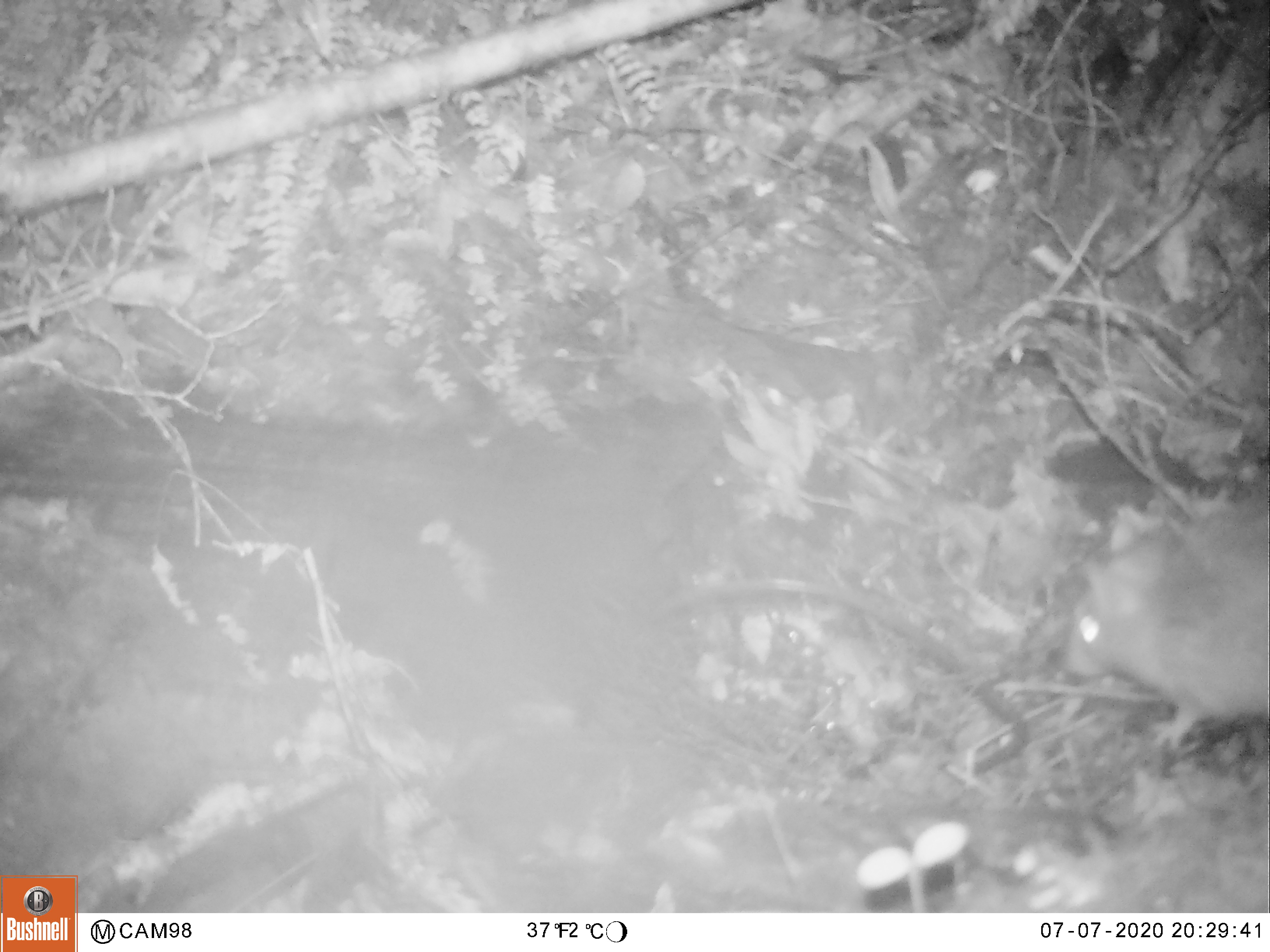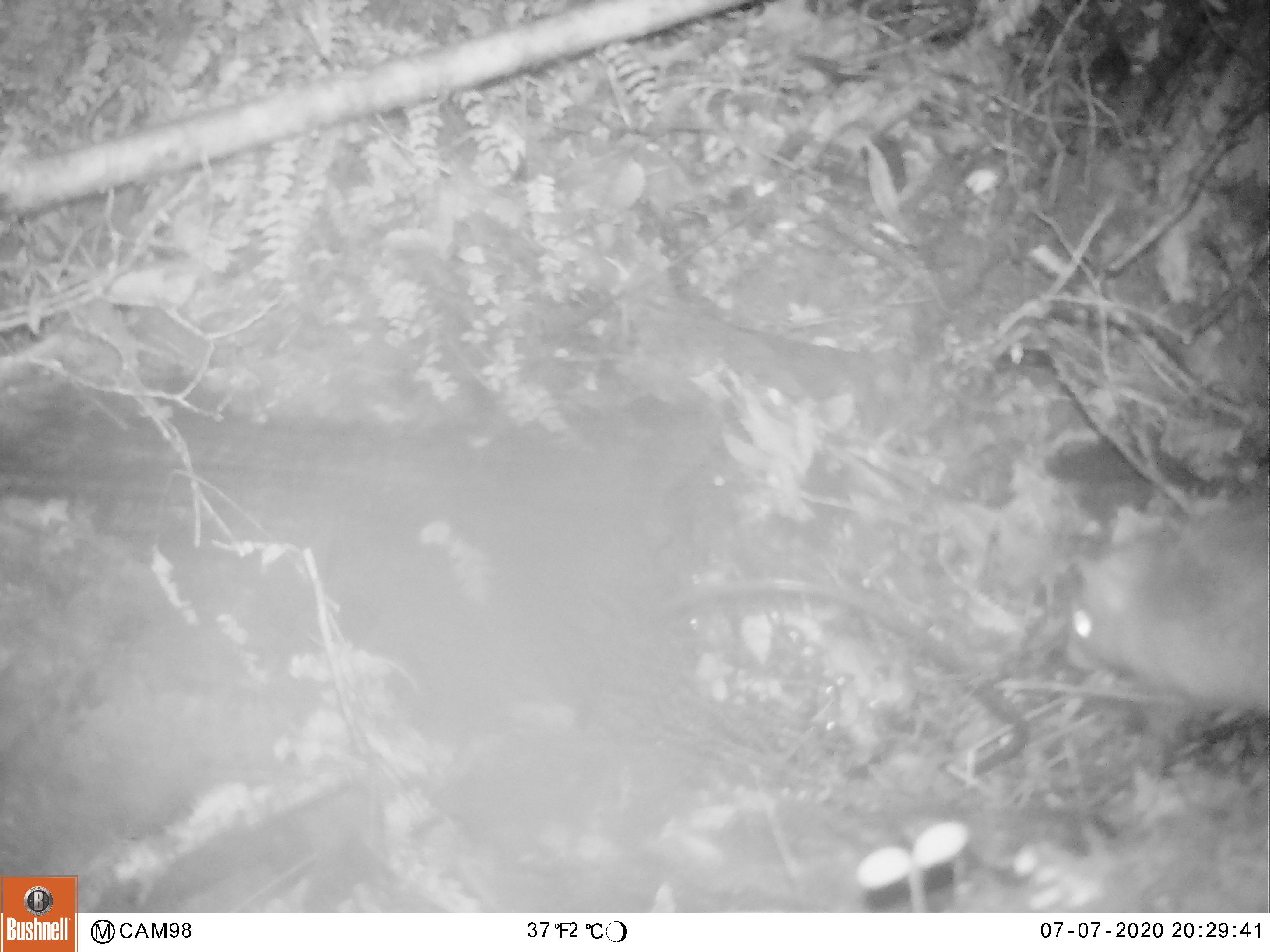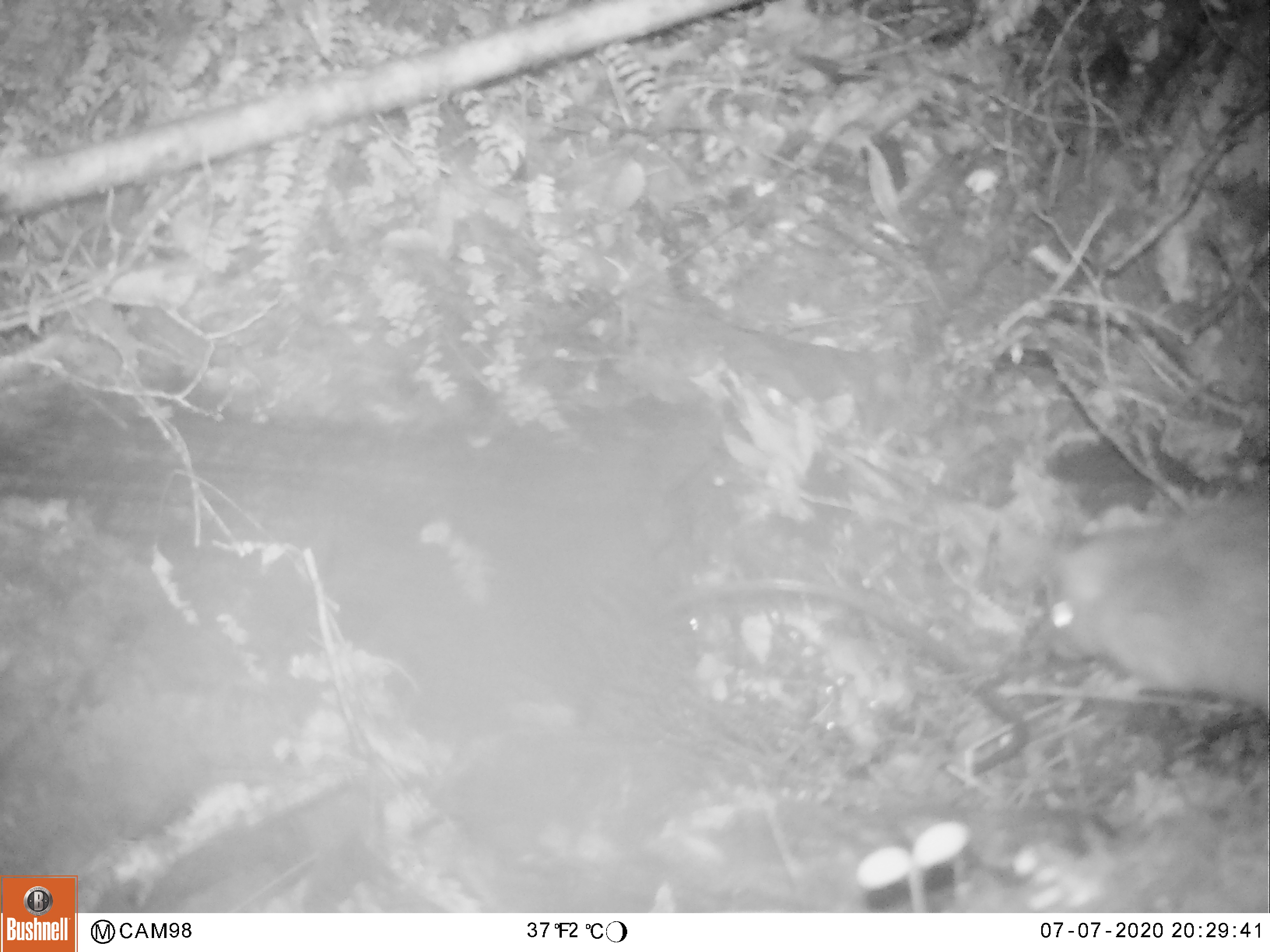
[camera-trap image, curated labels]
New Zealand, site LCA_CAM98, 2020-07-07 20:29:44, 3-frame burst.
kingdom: Animalia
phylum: Chordata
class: Mammalia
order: Rodentia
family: Muridae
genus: Rattus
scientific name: Rattus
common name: rat